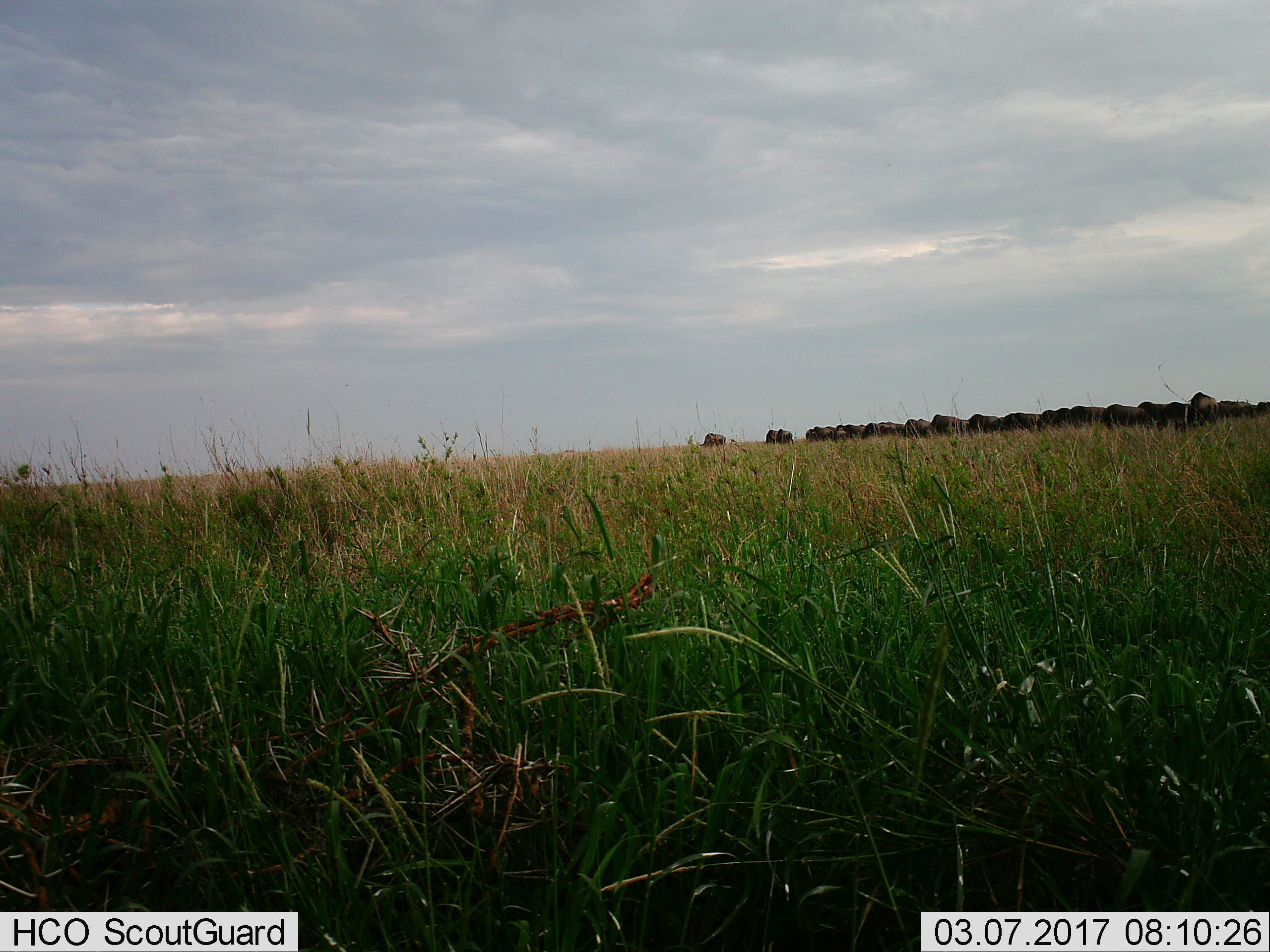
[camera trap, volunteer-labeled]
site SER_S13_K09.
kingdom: Animalia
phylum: Chordata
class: Mammalia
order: Artiodactyla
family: Bovidae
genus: Syncerus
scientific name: Syncerus caffer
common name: african buffalo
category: buffalo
Buffalo (african buffalo) (Syncerus caffer), count 11-50. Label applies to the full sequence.